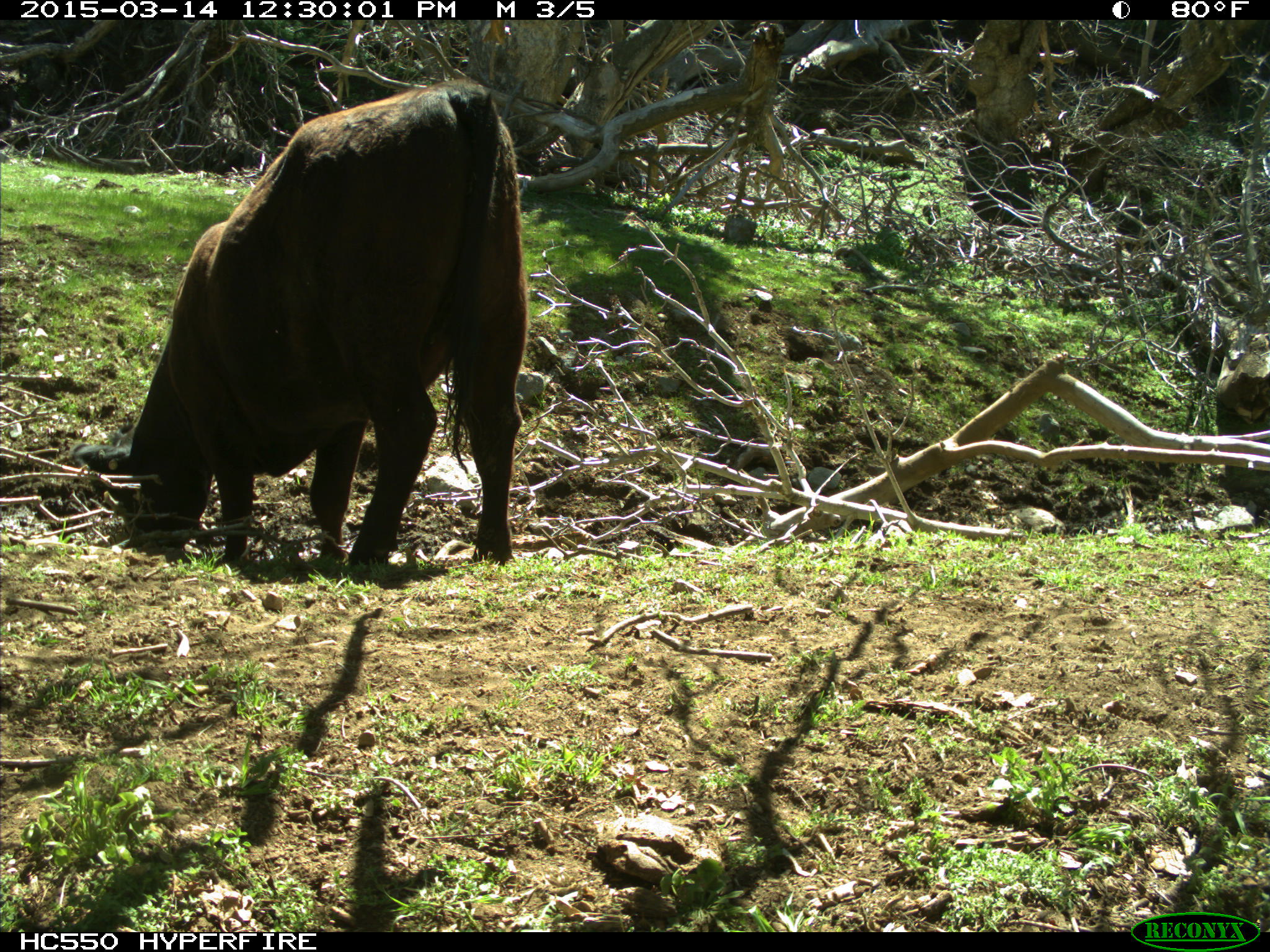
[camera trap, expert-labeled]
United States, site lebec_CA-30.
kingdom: Animalia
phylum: Chordata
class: Mammalia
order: Artiodactyla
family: Bovidae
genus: Bos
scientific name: Bos taurus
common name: domestic cow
Bos taurus (domestic cow).